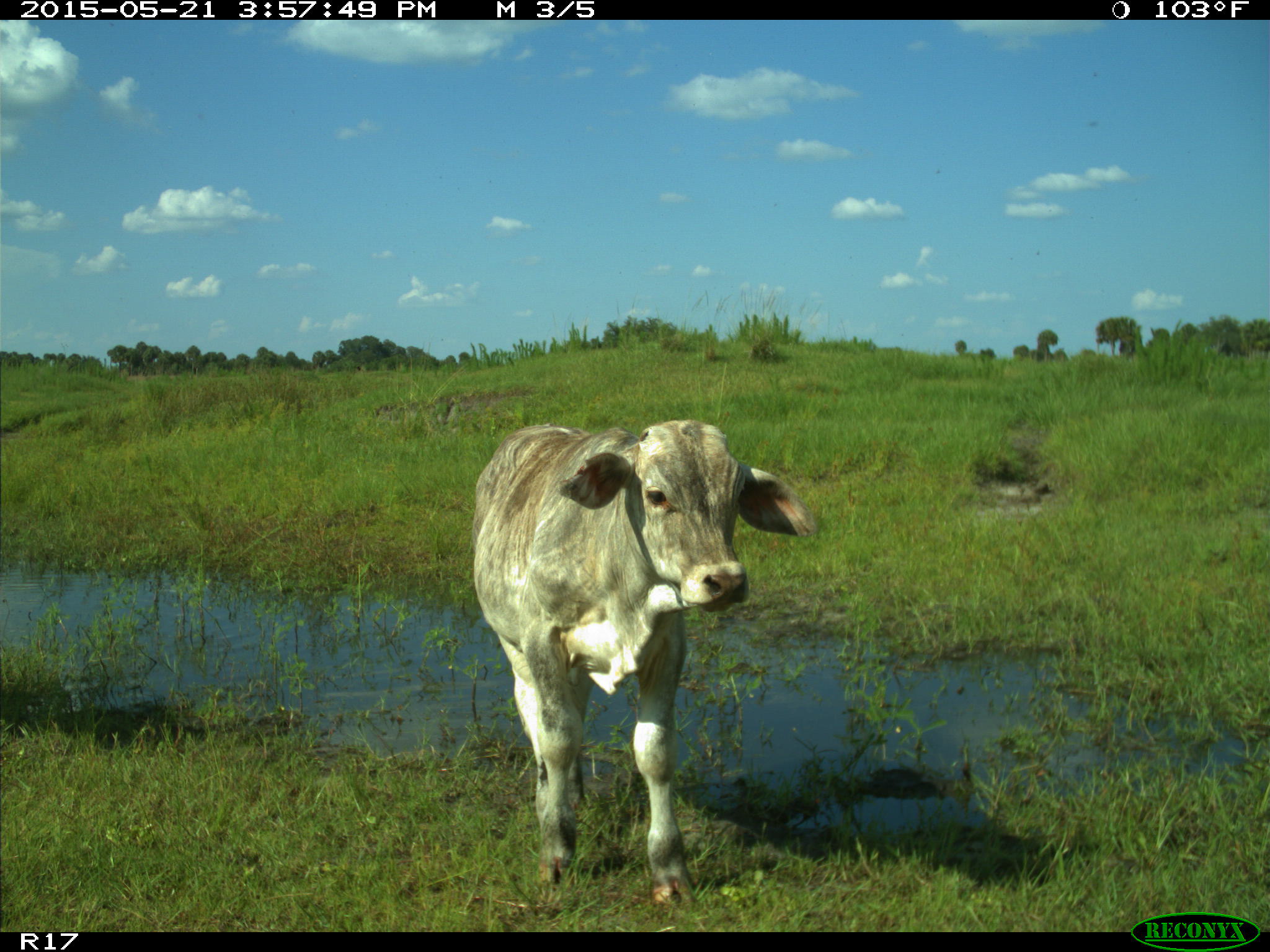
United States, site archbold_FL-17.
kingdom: Animalia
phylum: Chordata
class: Mammalia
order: Artiodactyla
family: Bovidae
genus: Bos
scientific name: Bos taurus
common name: domestic cow